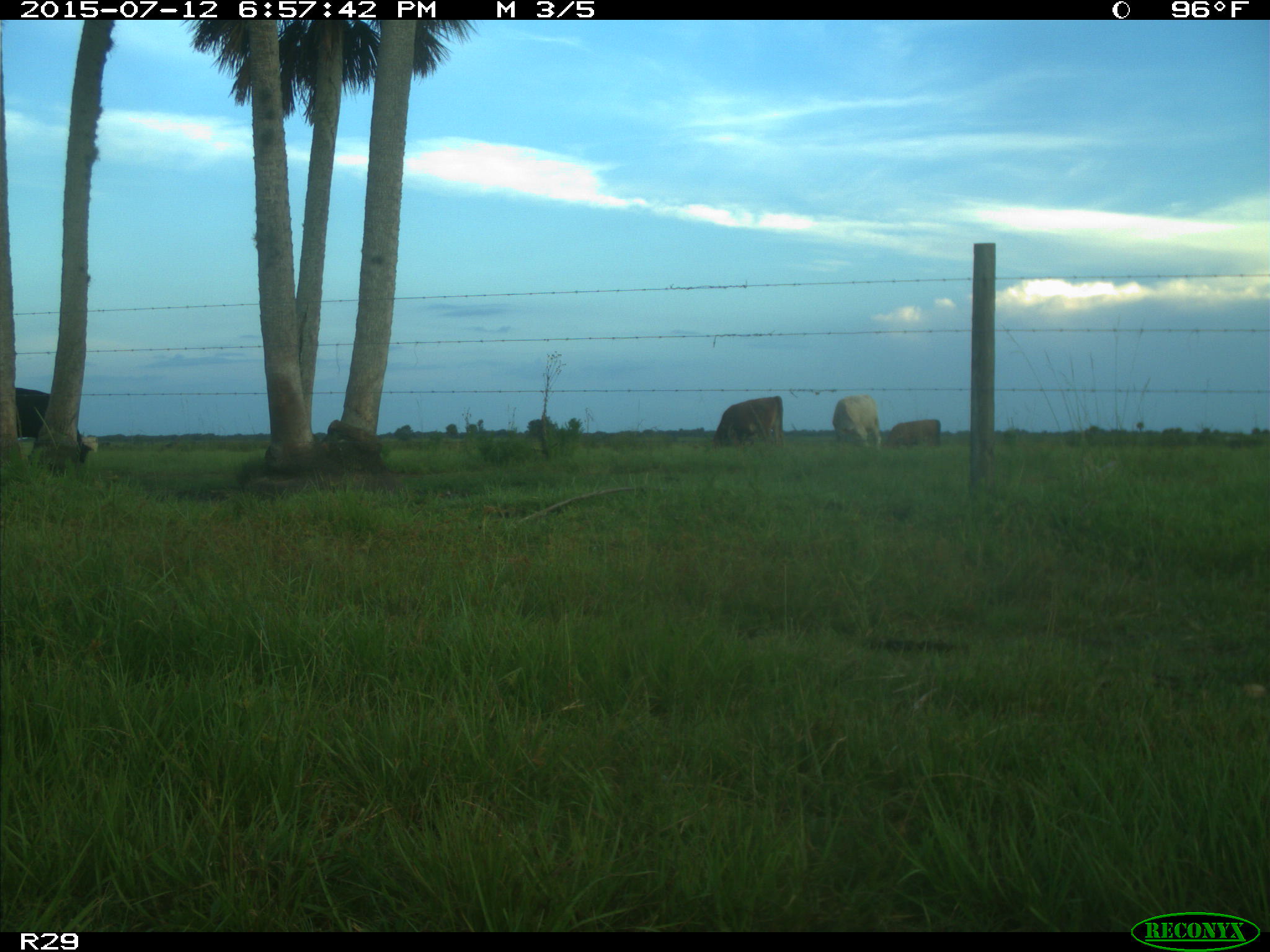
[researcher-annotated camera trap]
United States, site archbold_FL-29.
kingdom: Animalia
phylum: Chordata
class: Mammalia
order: Artiodactyla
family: Bovidae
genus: Bos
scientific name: Bos taurus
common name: domestic cow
Bos taurus (domestic cow).